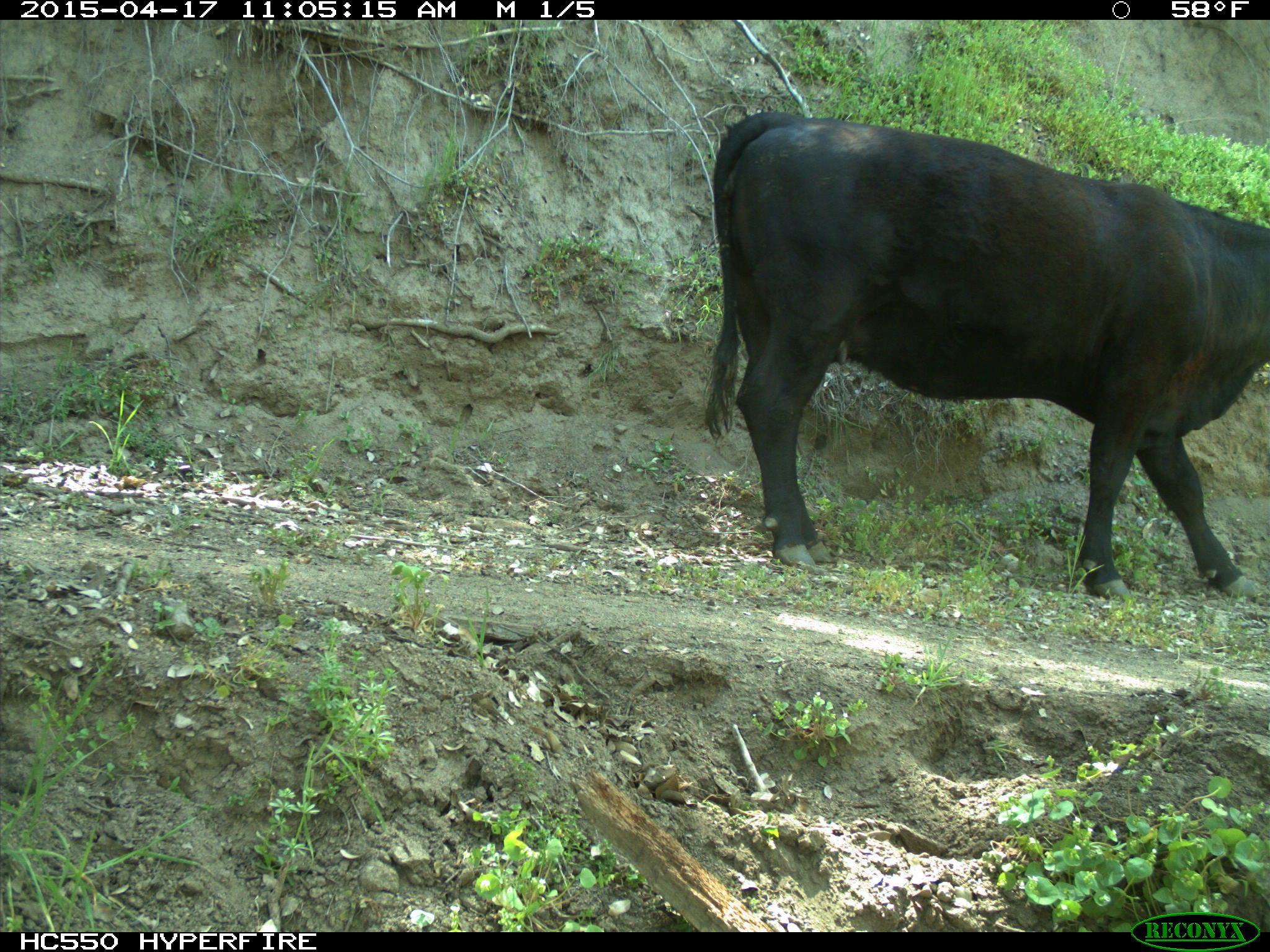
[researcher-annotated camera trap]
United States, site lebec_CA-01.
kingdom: Animalia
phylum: Chordata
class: Mammalia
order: Artiodactyla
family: Bovidae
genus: Bos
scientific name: Bos taurus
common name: domestic cow